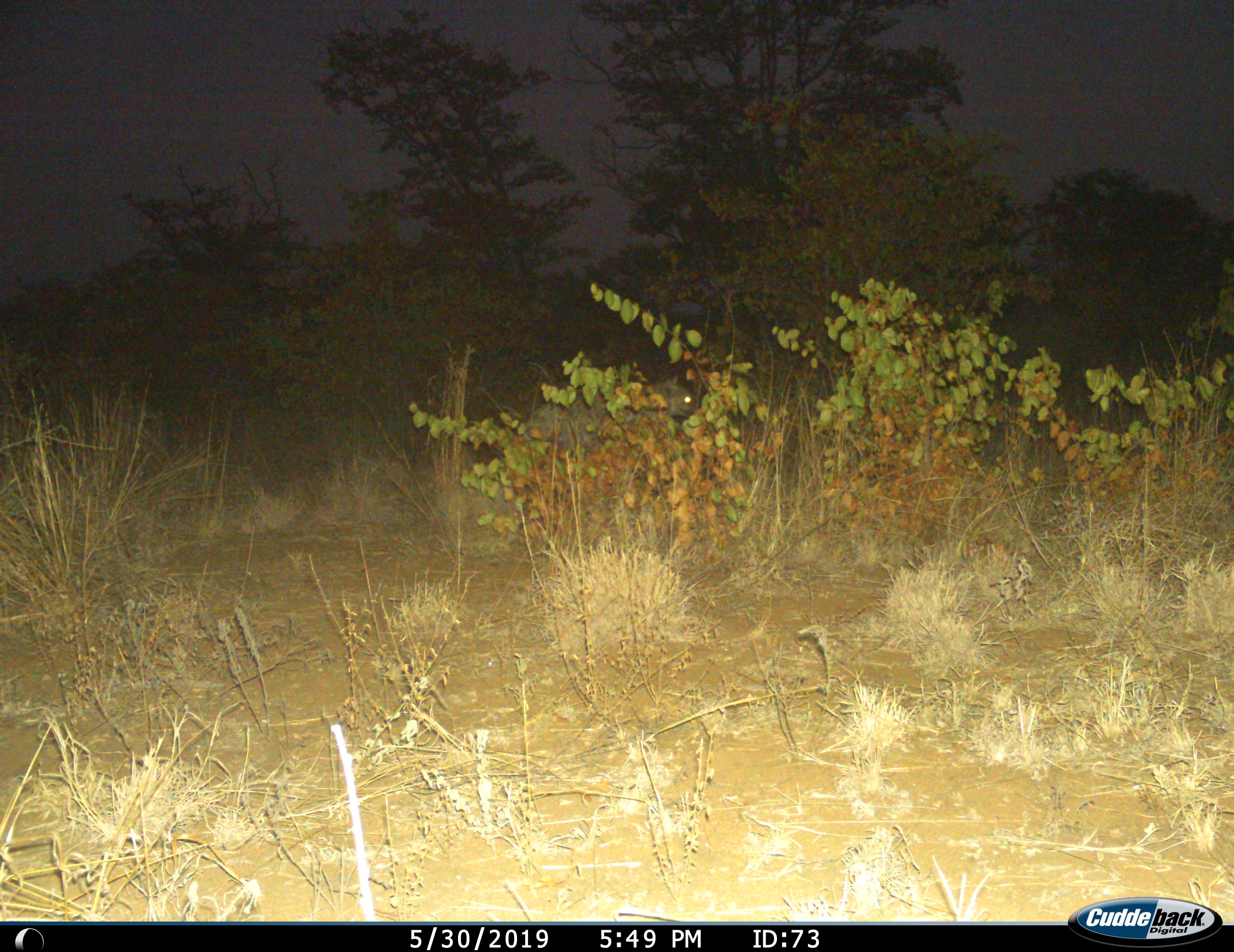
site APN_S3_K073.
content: unidentified animal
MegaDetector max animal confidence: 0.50